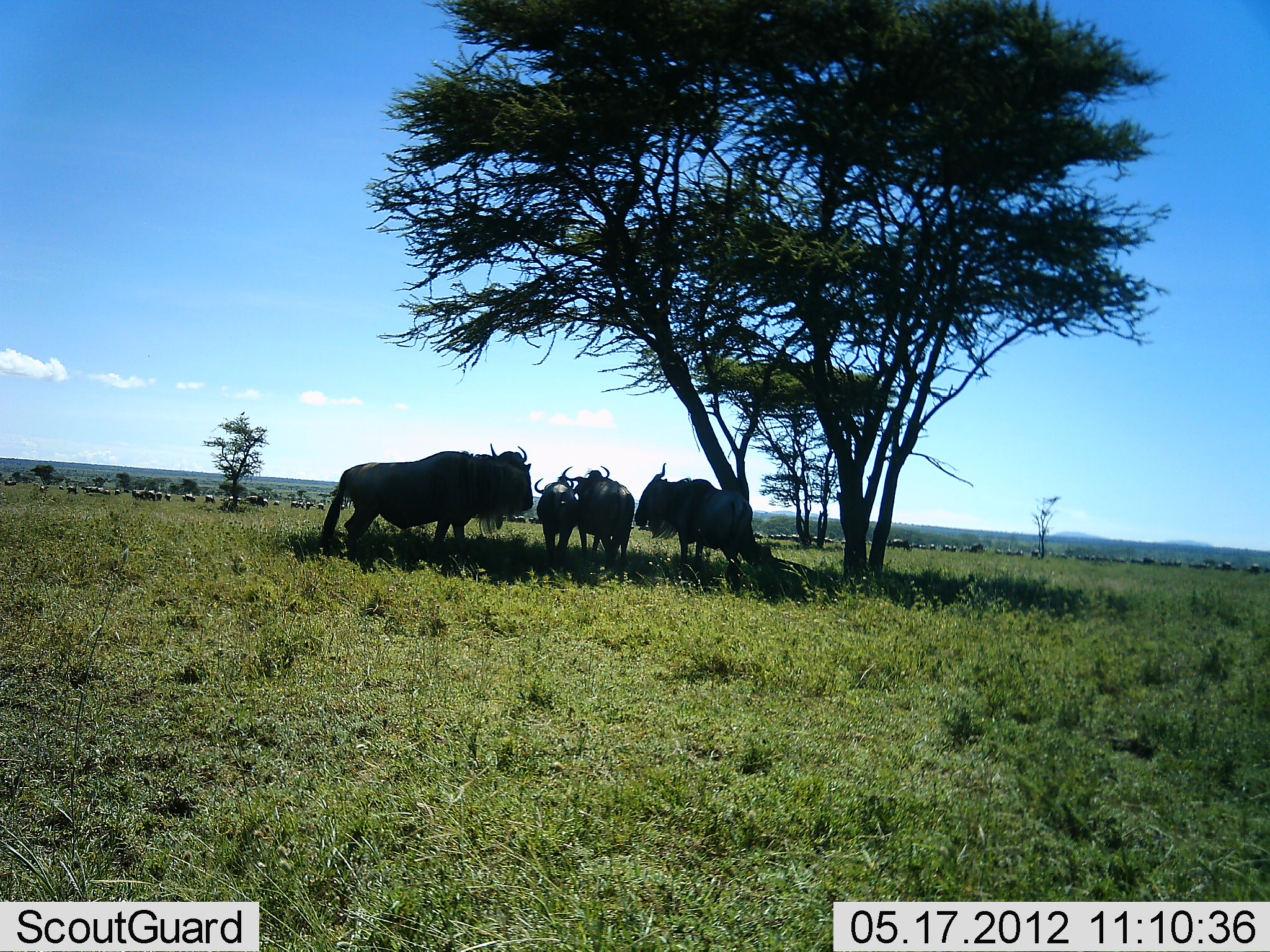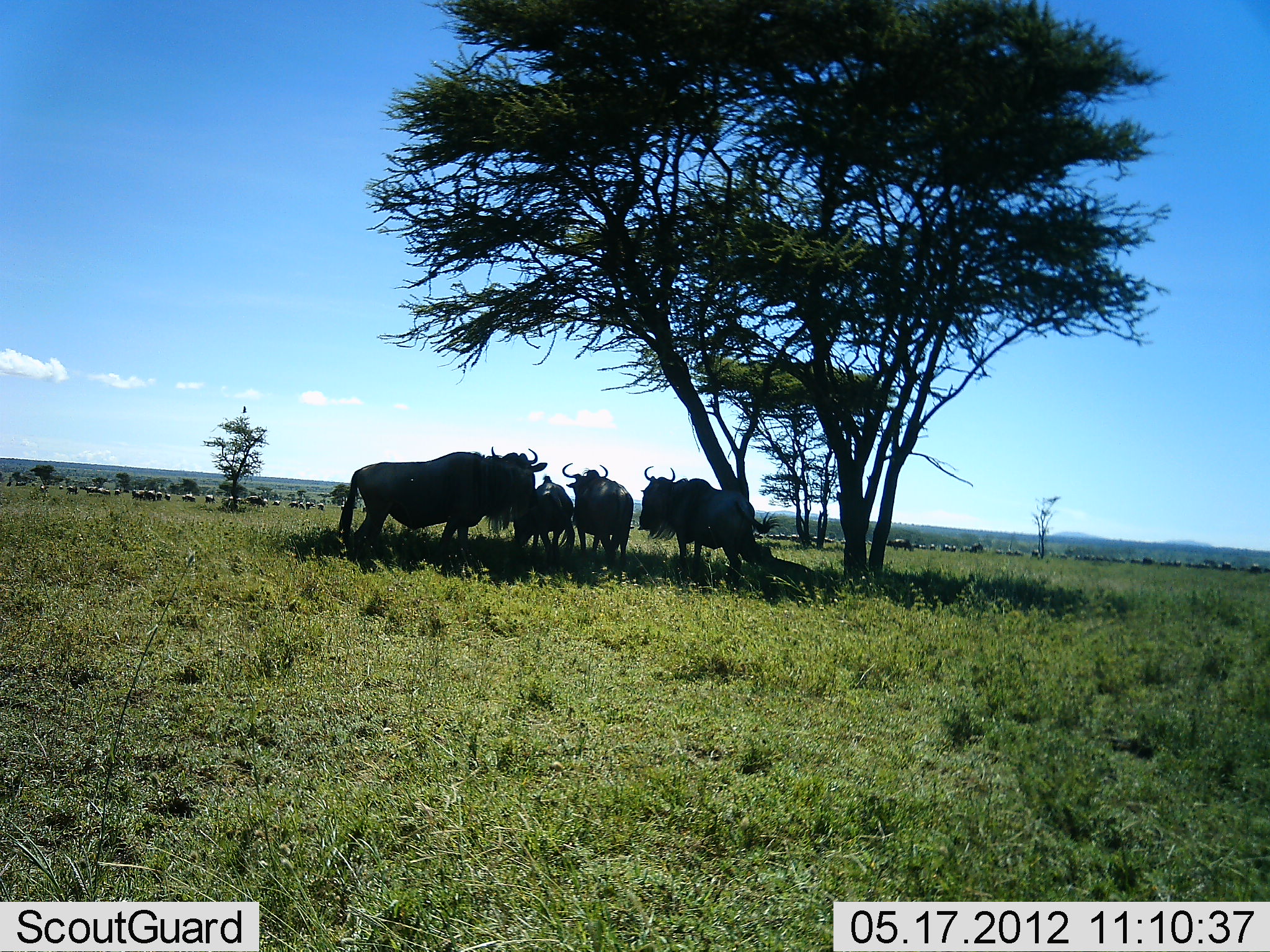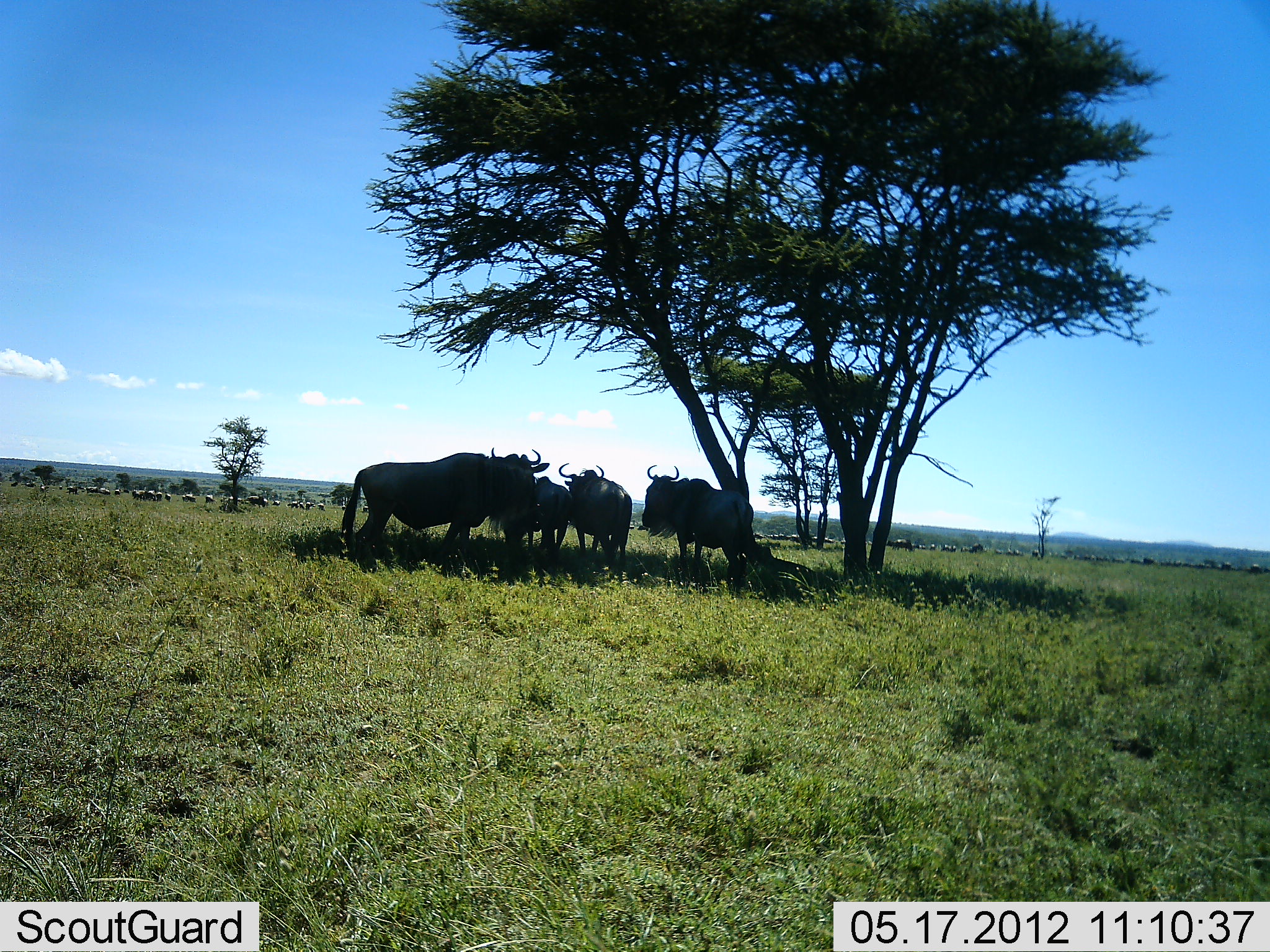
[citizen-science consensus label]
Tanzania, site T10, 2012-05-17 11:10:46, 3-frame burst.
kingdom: Animalia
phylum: Chordata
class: Mammalia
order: Artiodactyla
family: Bovidae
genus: Connochaetes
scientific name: Connochaetes taurinus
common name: blue wildebeest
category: wildebeest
Wildebeest (blue wildebeest) (Connochaetes taurinus), count 11-50. Behavior (volunteer vote fractions): standing 90%, resting 30%, moving 10%, interacting 10%. Young present (vote fraction): 0%. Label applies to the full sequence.